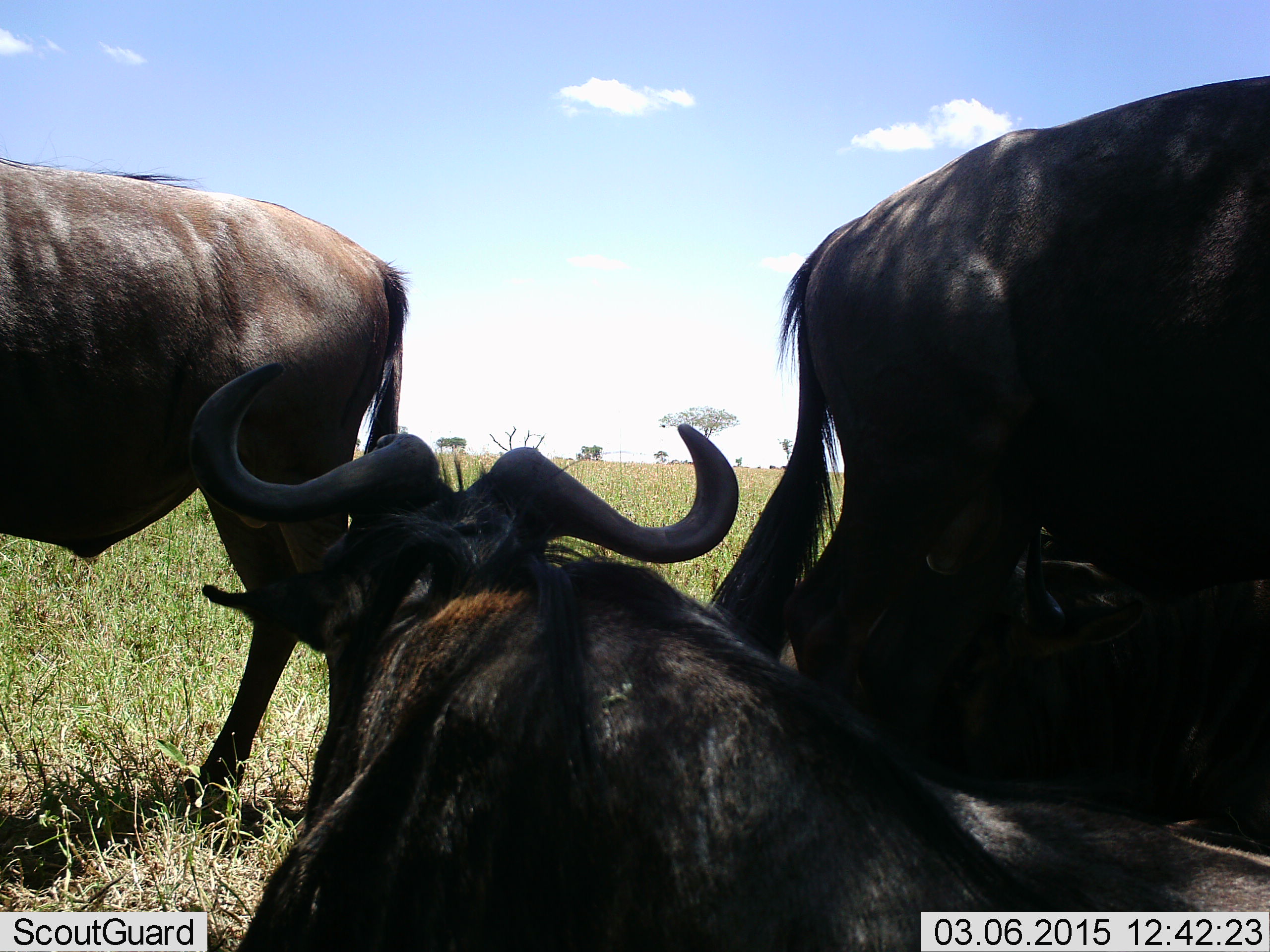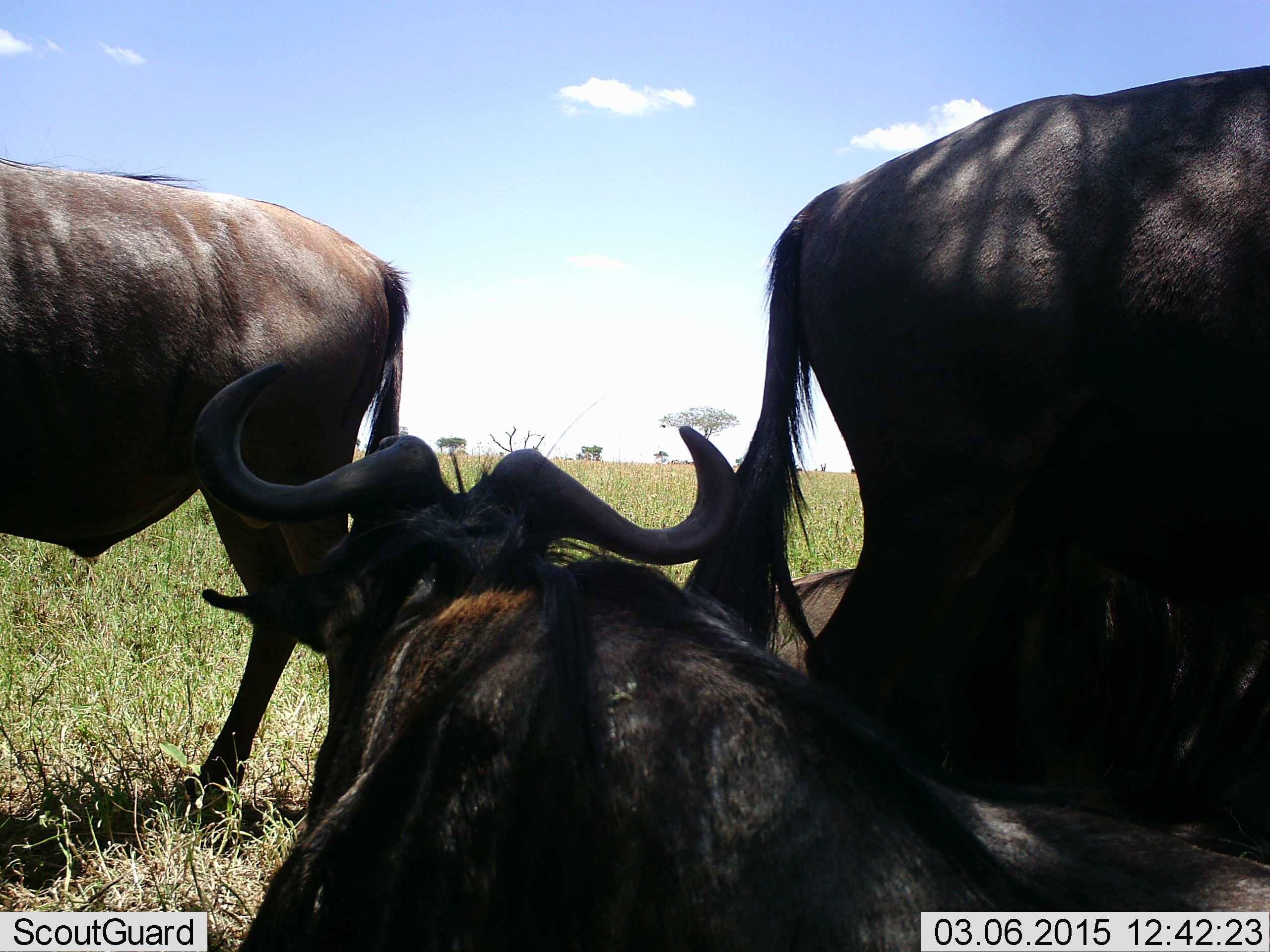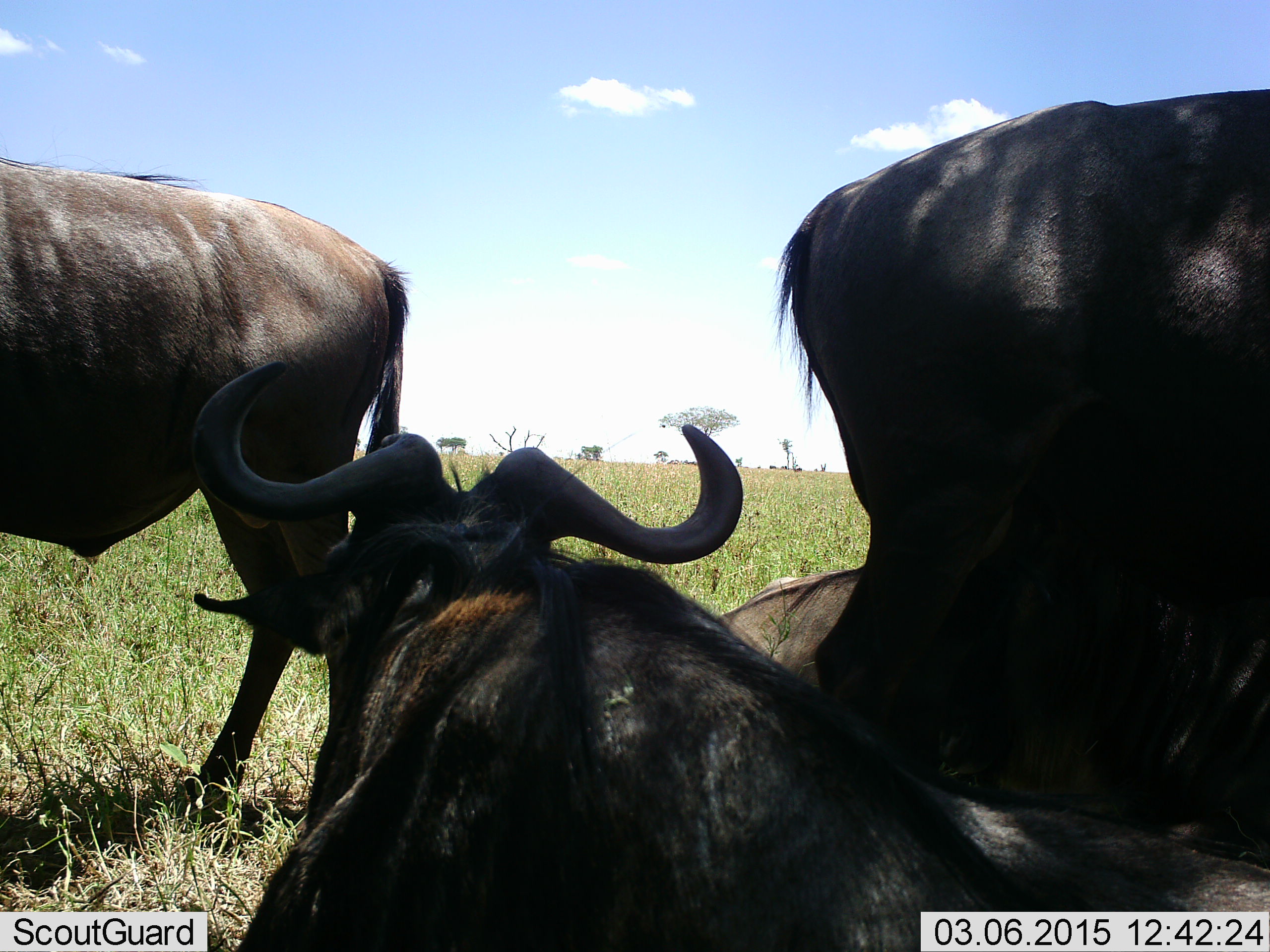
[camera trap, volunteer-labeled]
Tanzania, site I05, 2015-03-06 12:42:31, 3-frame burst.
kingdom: Animalia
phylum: Chordata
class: Mammalia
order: Artiodactyla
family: Bovidae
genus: Connochaetes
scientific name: Connochaetes taurinus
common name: blue wildebeest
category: wildebeest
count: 4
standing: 90%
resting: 90%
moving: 0%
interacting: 0%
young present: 0%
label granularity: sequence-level